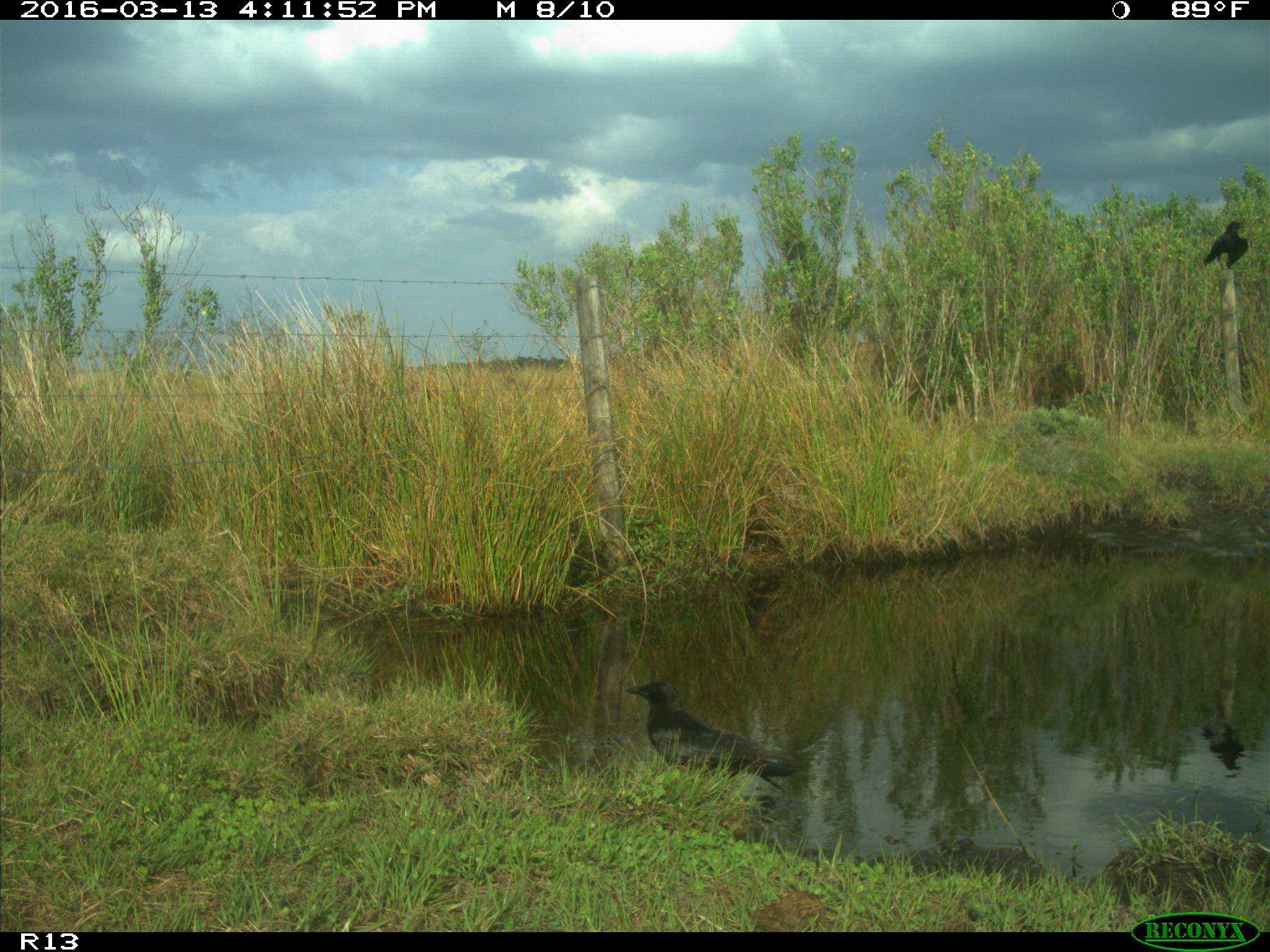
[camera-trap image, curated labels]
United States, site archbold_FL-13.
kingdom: Animalia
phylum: Chordata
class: Aves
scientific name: Aves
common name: birds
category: unidentified bird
Unidentified bird (birds) (Aves).